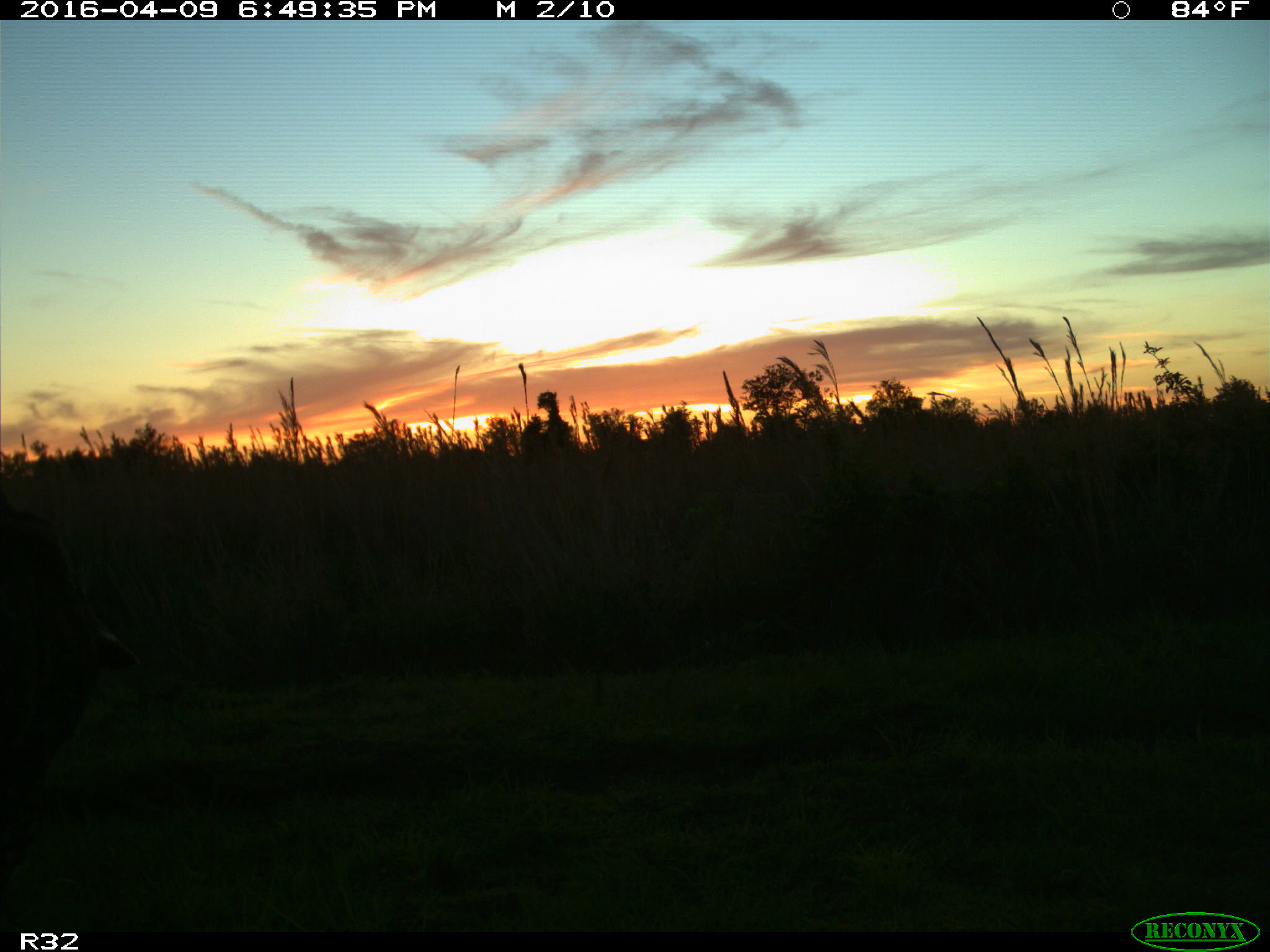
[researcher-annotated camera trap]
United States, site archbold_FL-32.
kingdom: Animalia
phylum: Chordata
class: Mammalia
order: Artiodactyla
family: Bovidae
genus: Bos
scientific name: Bos taurus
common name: domestic cow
Bos taurus (domestic cow).